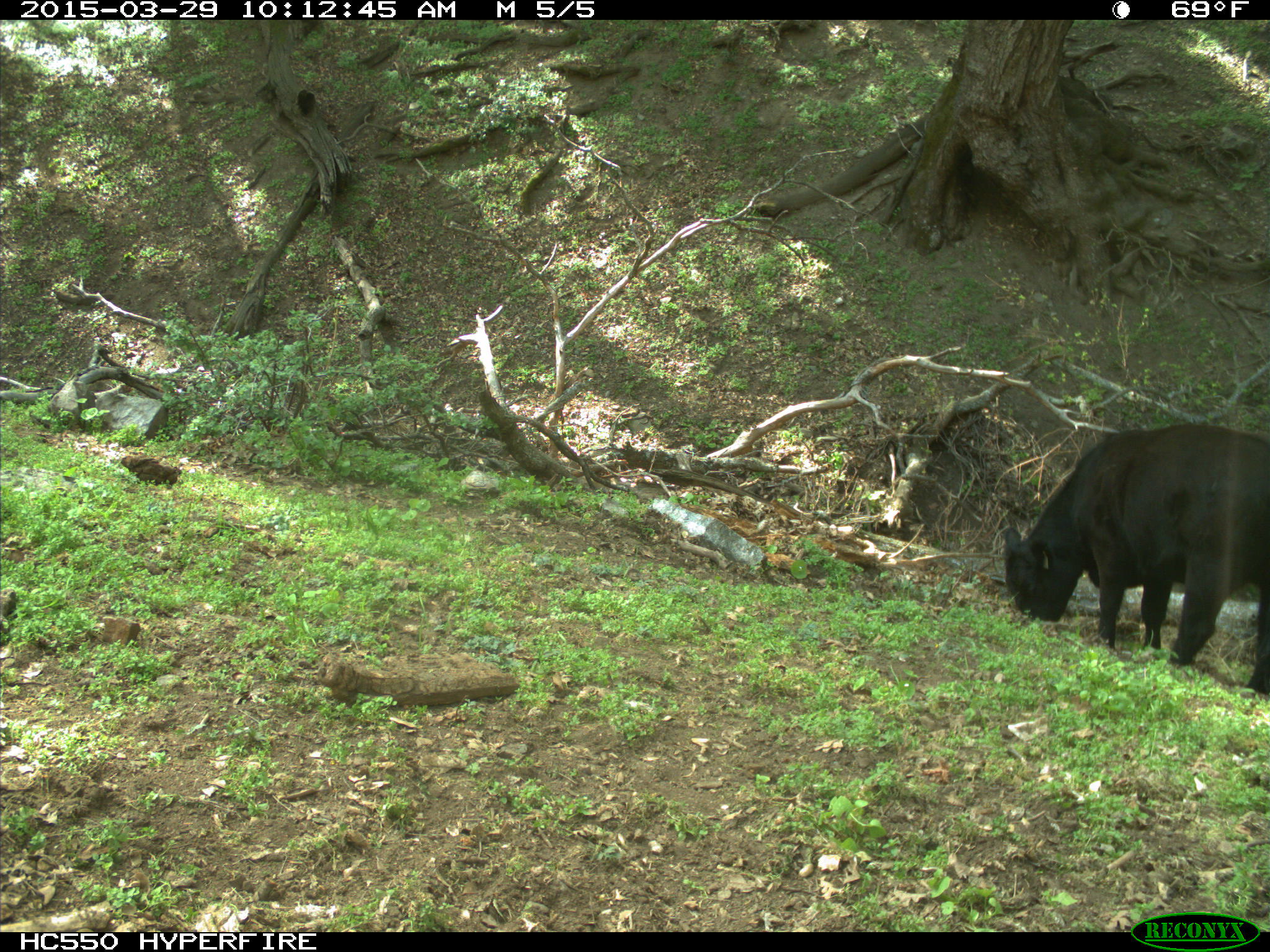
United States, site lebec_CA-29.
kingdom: Animalia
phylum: Chordata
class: Mammalia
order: Artiodactyla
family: Bovidae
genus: Bos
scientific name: Bos taurus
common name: domestic cow